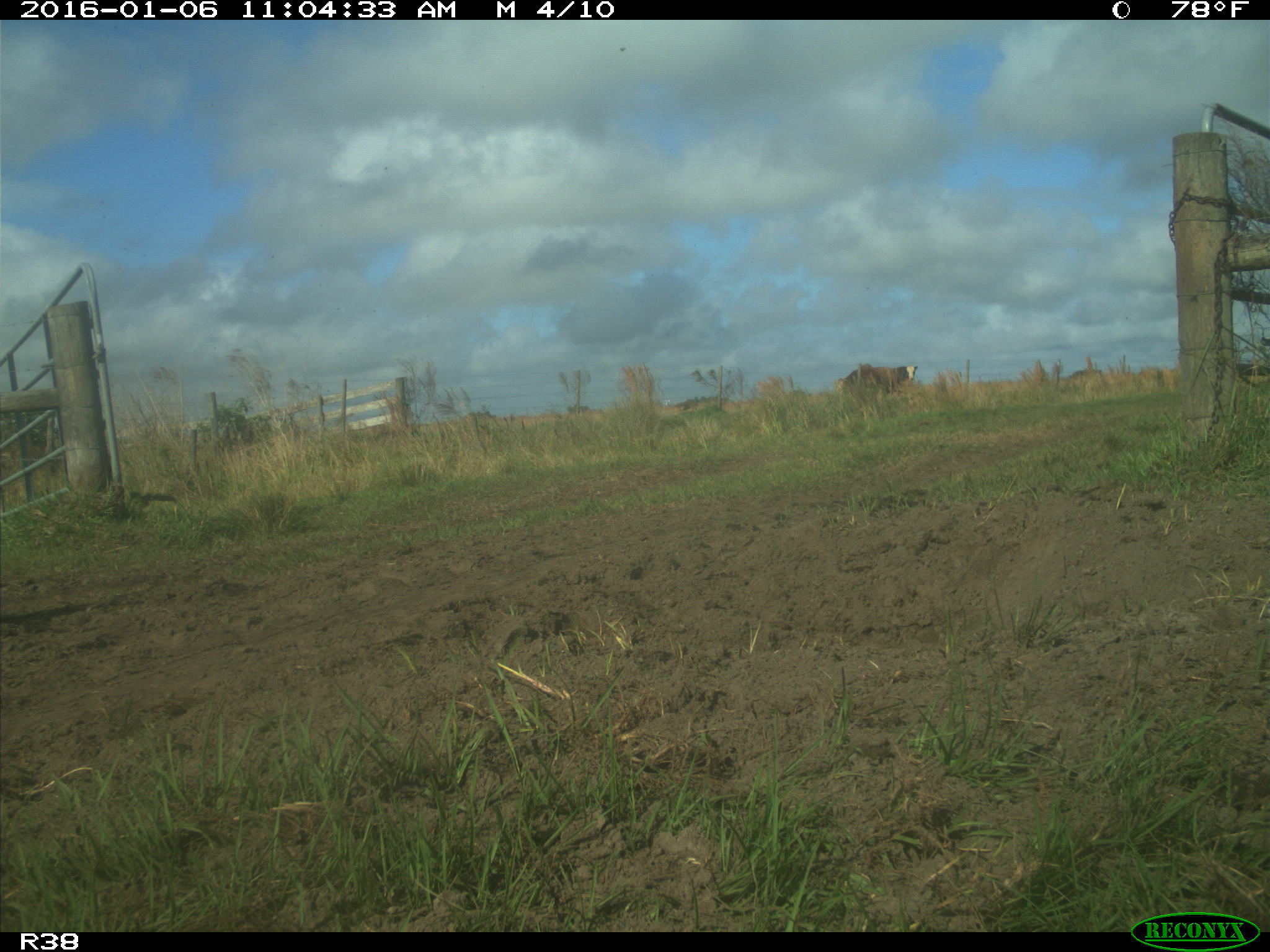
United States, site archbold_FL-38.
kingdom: Animalia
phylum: Chordata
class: Mammalia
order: Artiodactyla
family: Bovidae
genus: Bos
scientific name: Bos taurus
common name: domestic cow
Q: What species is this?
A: Bos taurus (domestic cow).